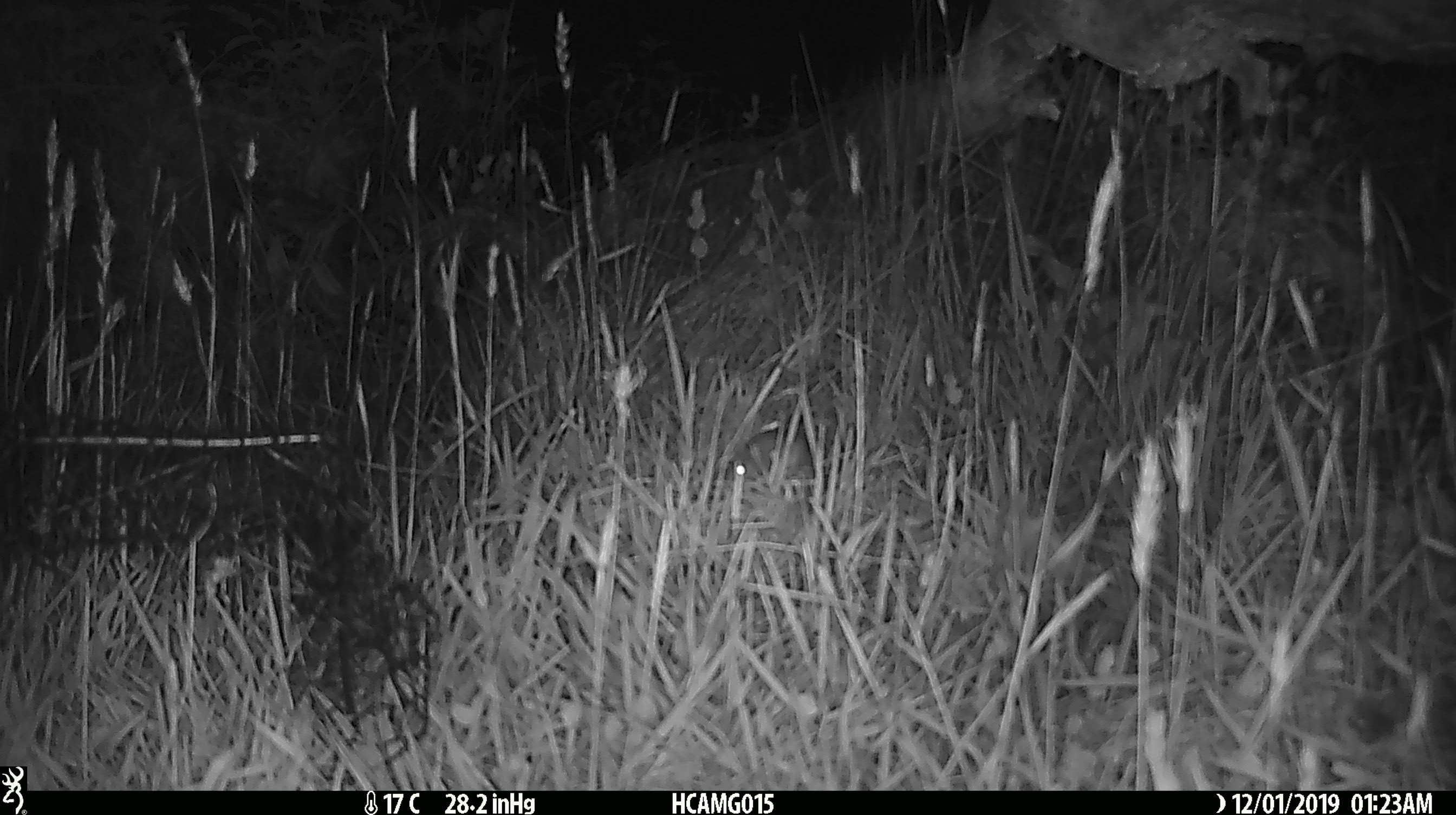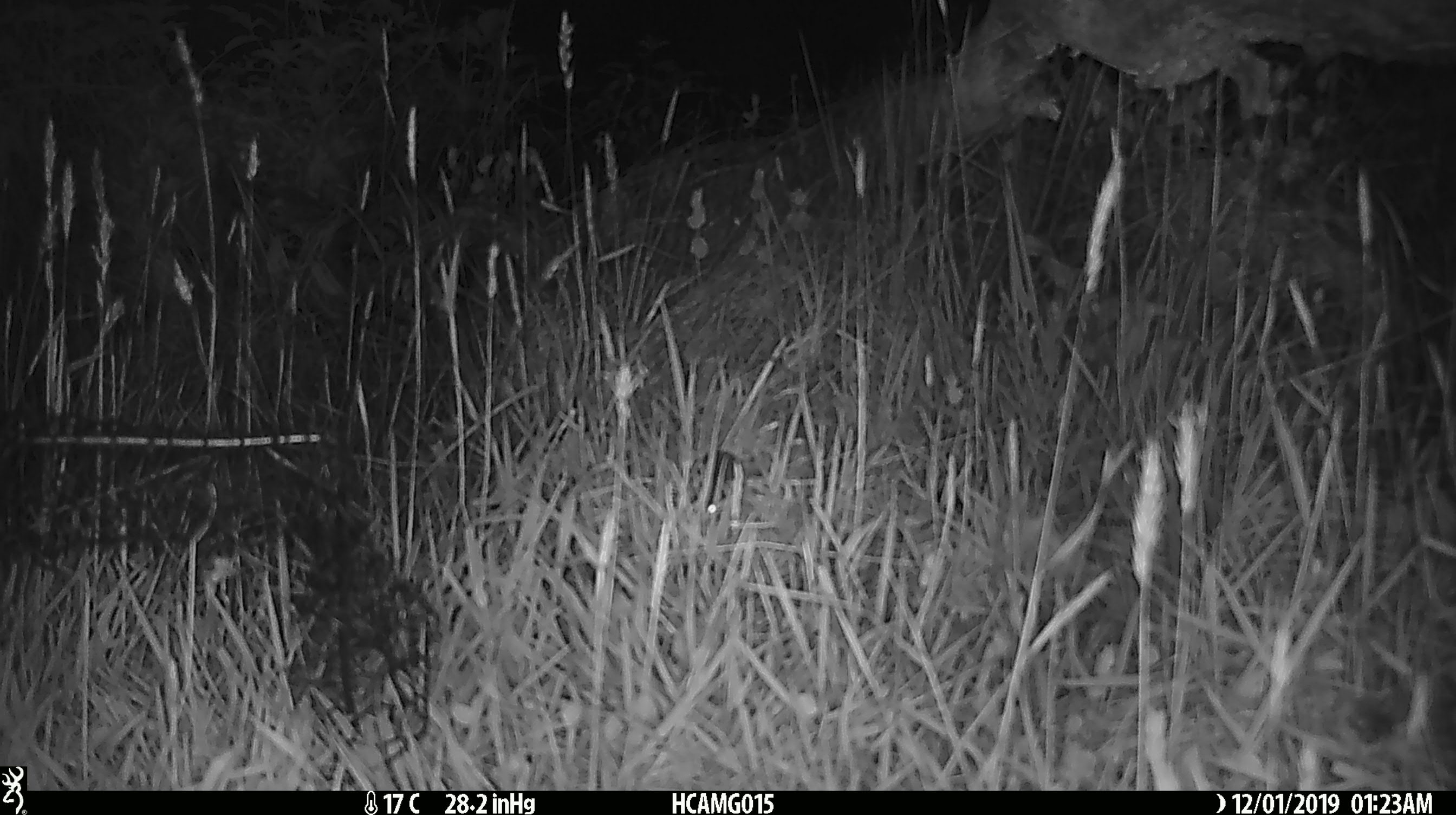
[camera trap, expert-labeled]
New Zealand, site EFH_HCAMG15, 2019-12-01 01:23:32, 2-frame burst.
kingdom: Animalia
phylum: Chordata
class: Mammalia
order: Rodentia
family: Muridae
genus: Mus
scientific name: Mus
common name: mouse